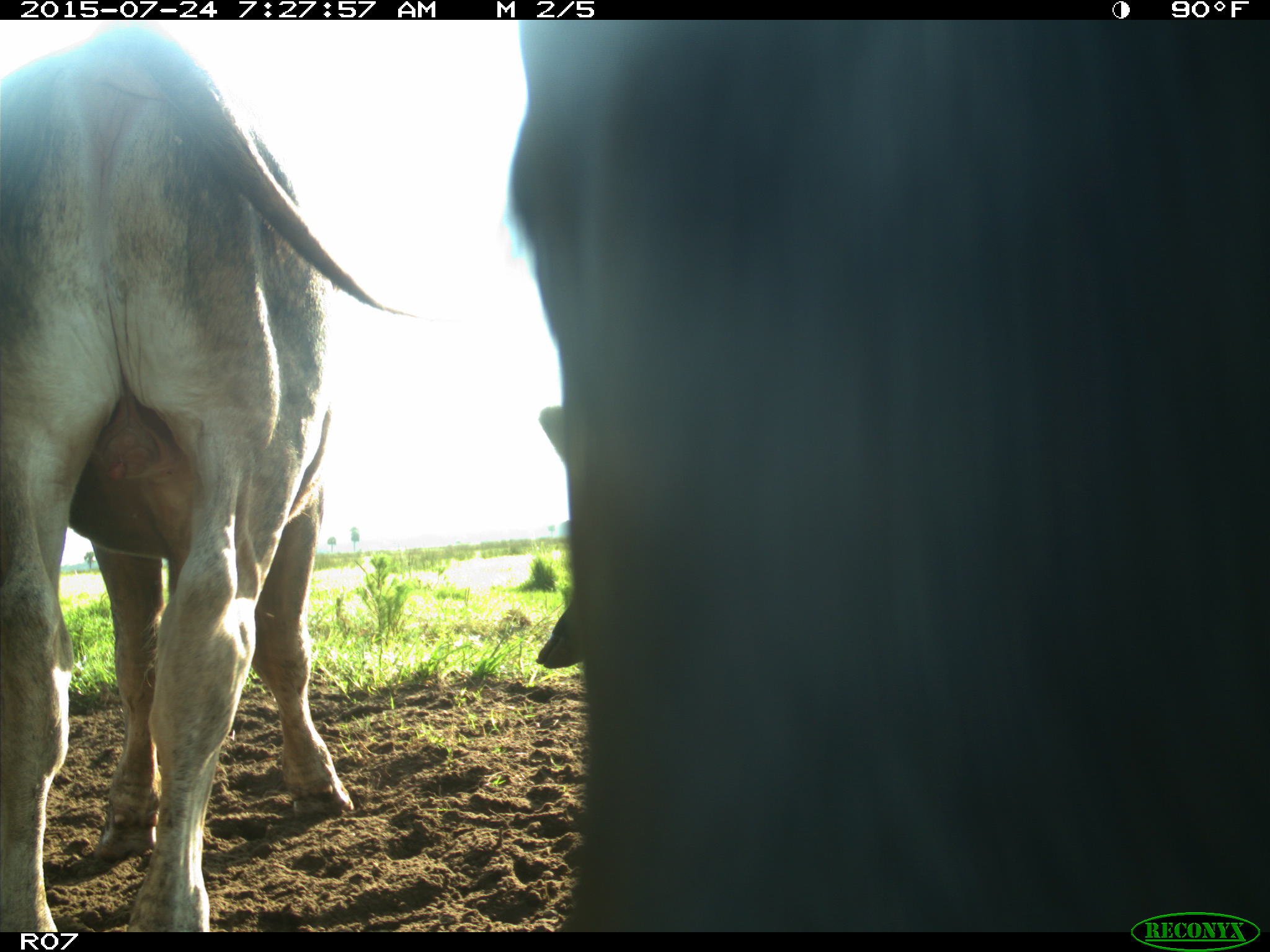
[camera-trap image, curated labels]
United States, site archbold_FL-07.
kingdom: Animalia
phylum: Chordata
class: Mammalia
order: Artiodactyla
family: Bovidae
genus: Bos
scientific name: Bos taurus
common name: domestic cow